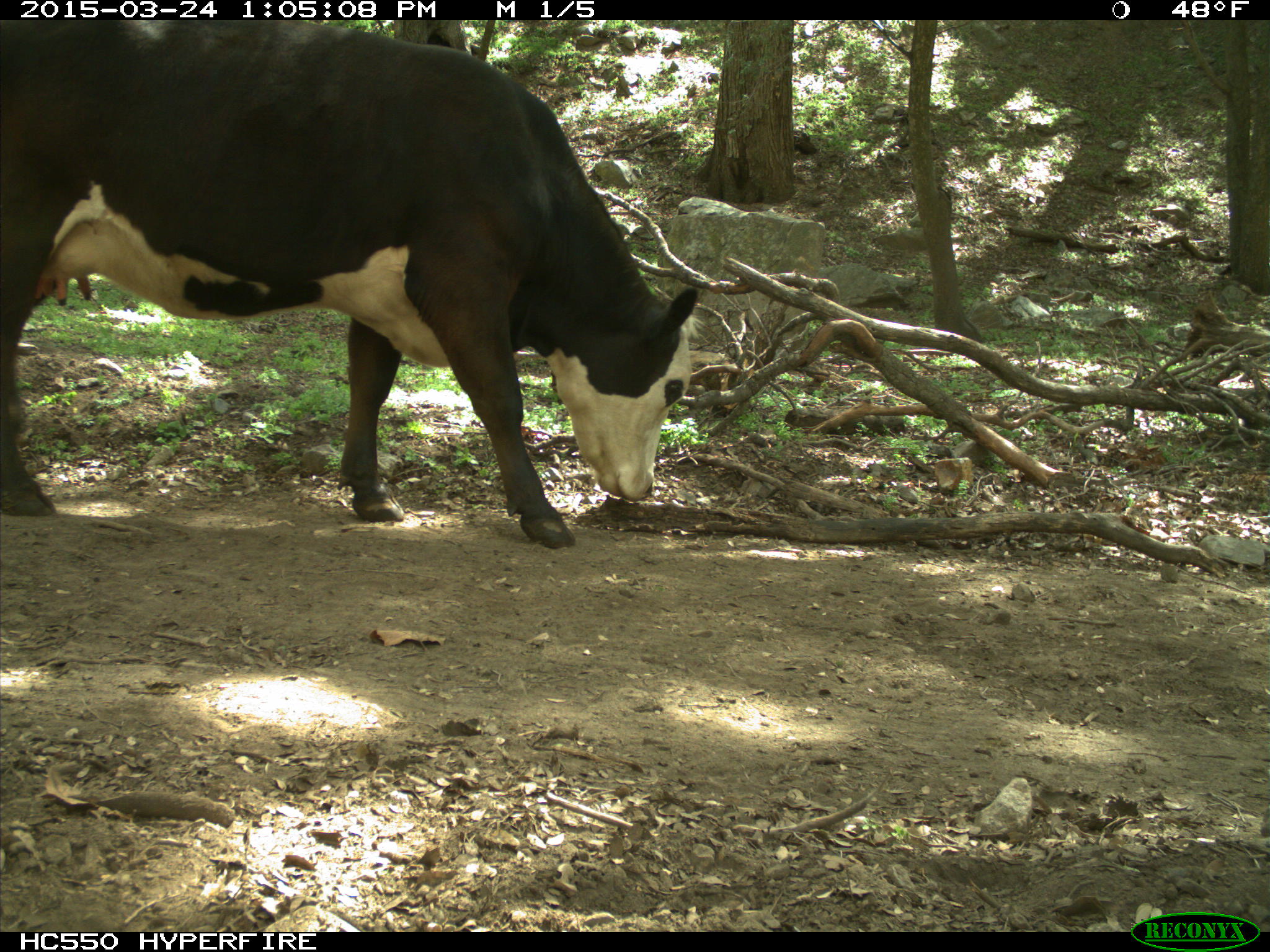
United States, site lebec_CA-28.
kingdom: Animalia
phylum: Chordata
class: Mammalia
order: Artiodactyla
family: Bovidae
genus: Bos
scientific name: Bos taurus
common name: domestic cow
Bos taurus (domestic cow).